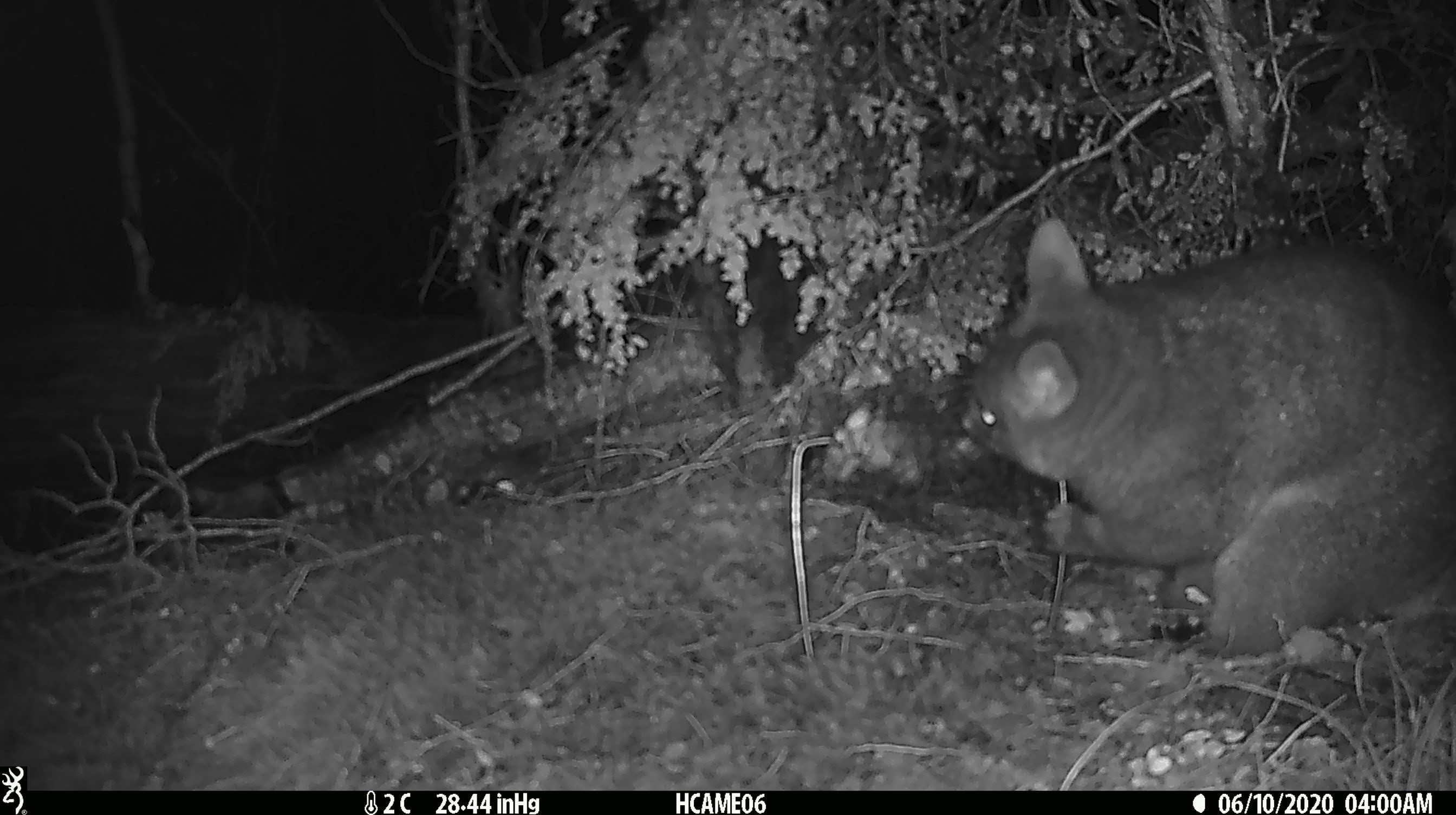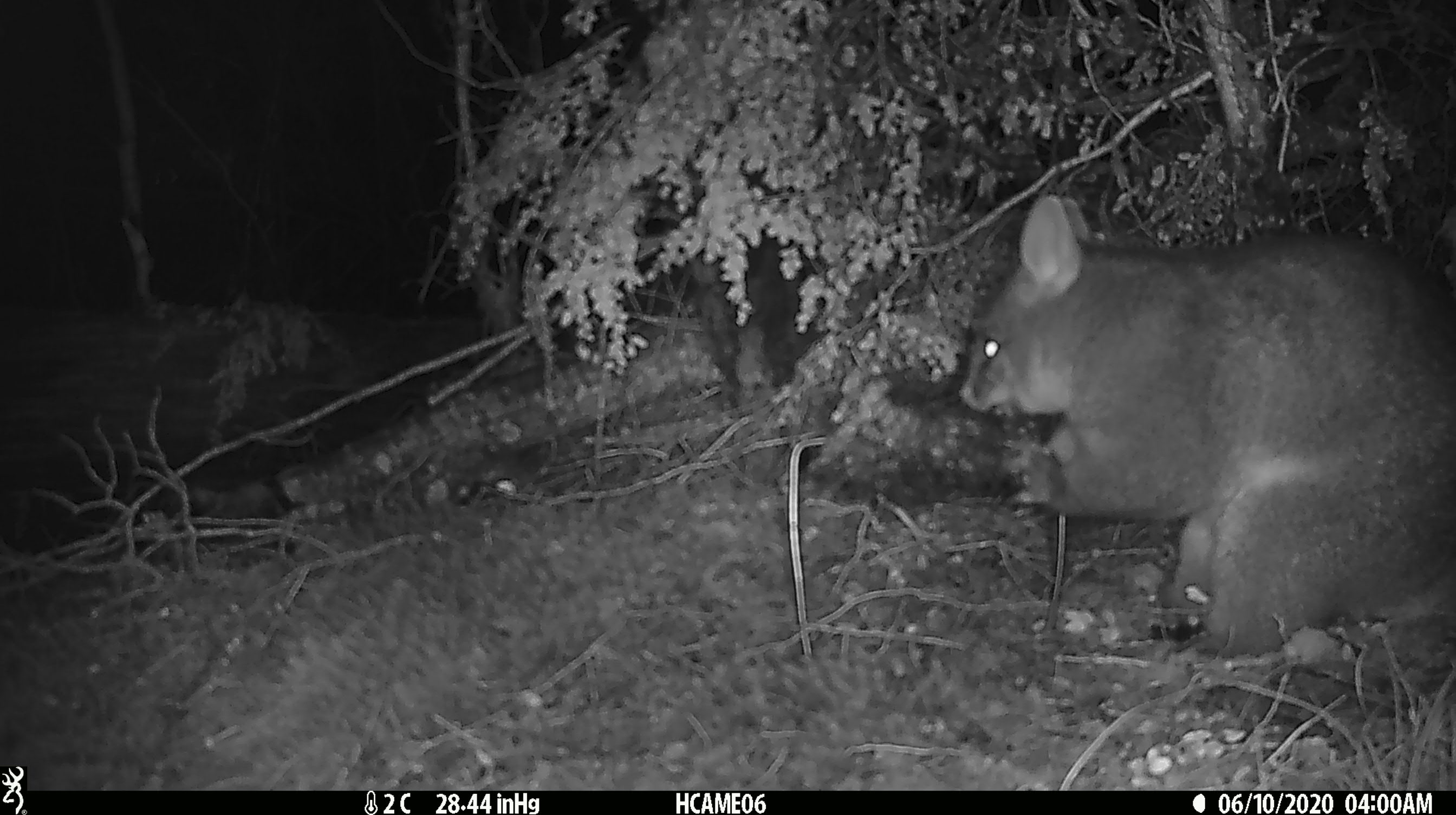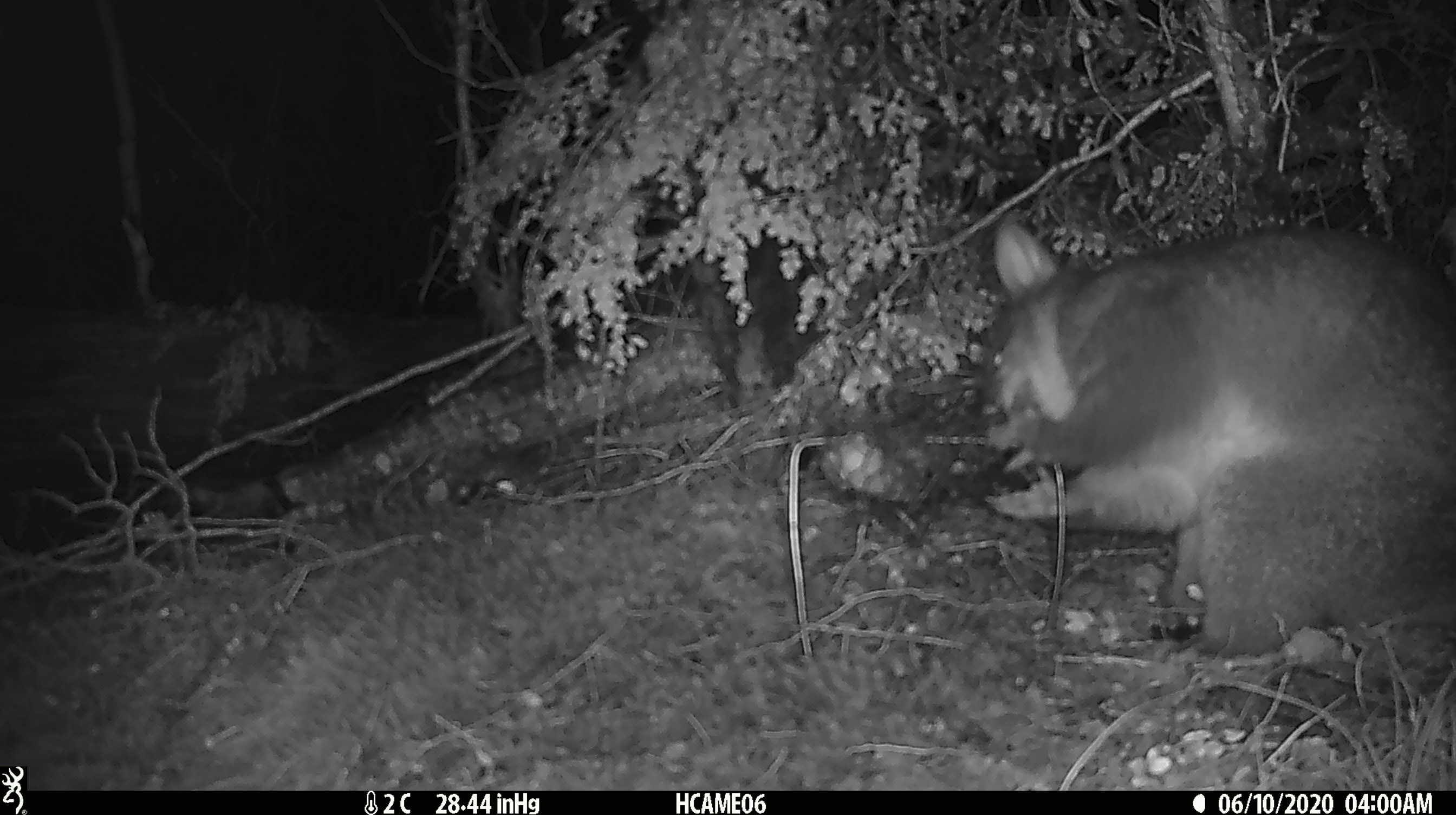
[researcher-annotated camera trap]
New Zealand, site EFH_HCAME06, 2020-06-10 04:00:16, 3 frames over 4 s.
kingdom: Animalia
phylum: Chordata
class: Mammalia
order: Diprotodontia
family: Phalangeridae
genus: Trichosurus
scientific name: Trichosurus vulpecula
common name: common brushtail possum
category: possum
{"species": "possum (common brushtail possum) (Trichosurus vulpecula)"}